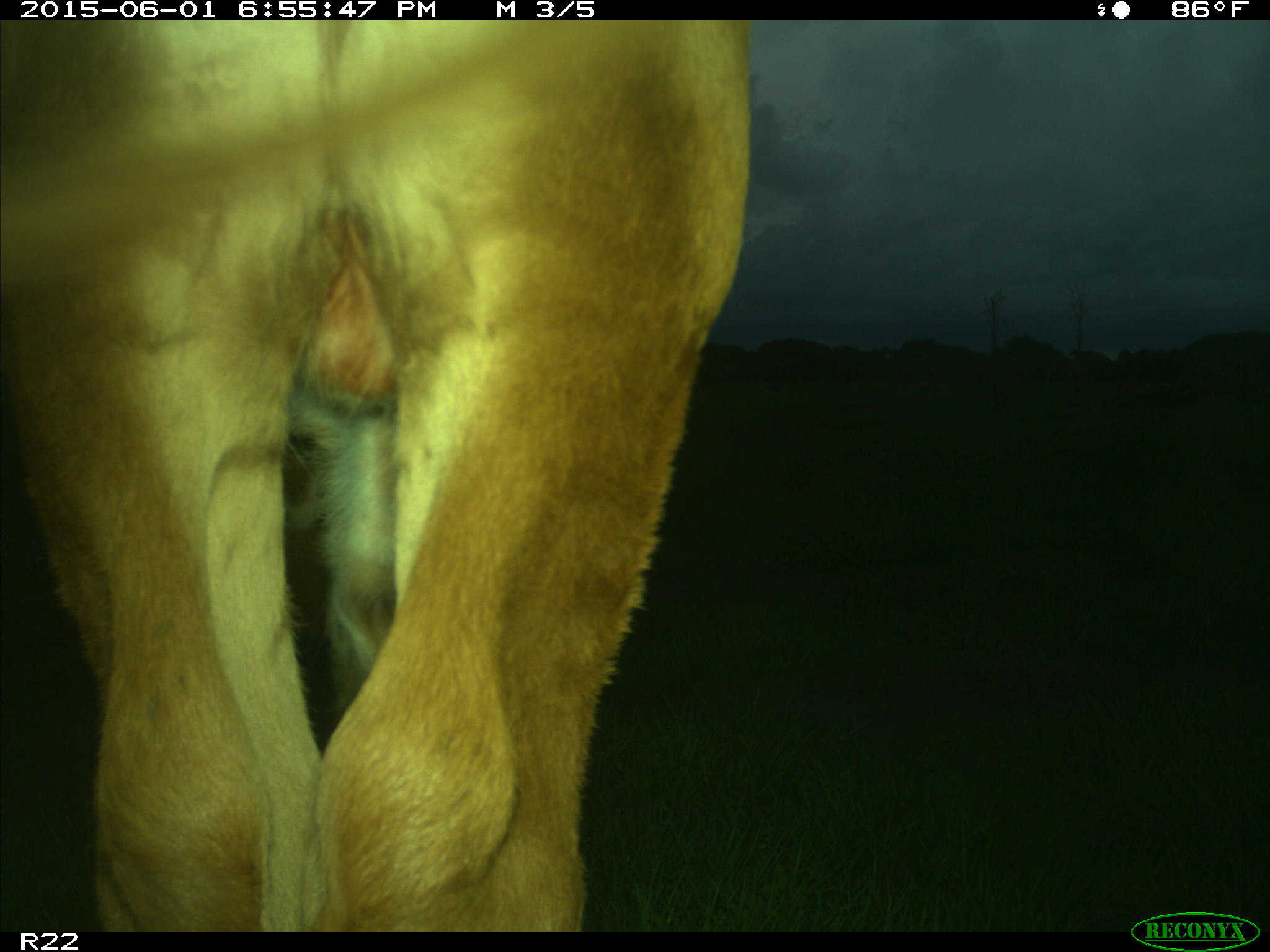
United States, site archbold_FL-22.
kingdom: Animalia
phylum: Chordata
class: Mammalia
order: Artiodactyla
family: Bovidae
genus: Bos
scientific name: Bos taurus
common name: domestic cow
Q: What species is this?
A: Bos taurus (domestic cow).